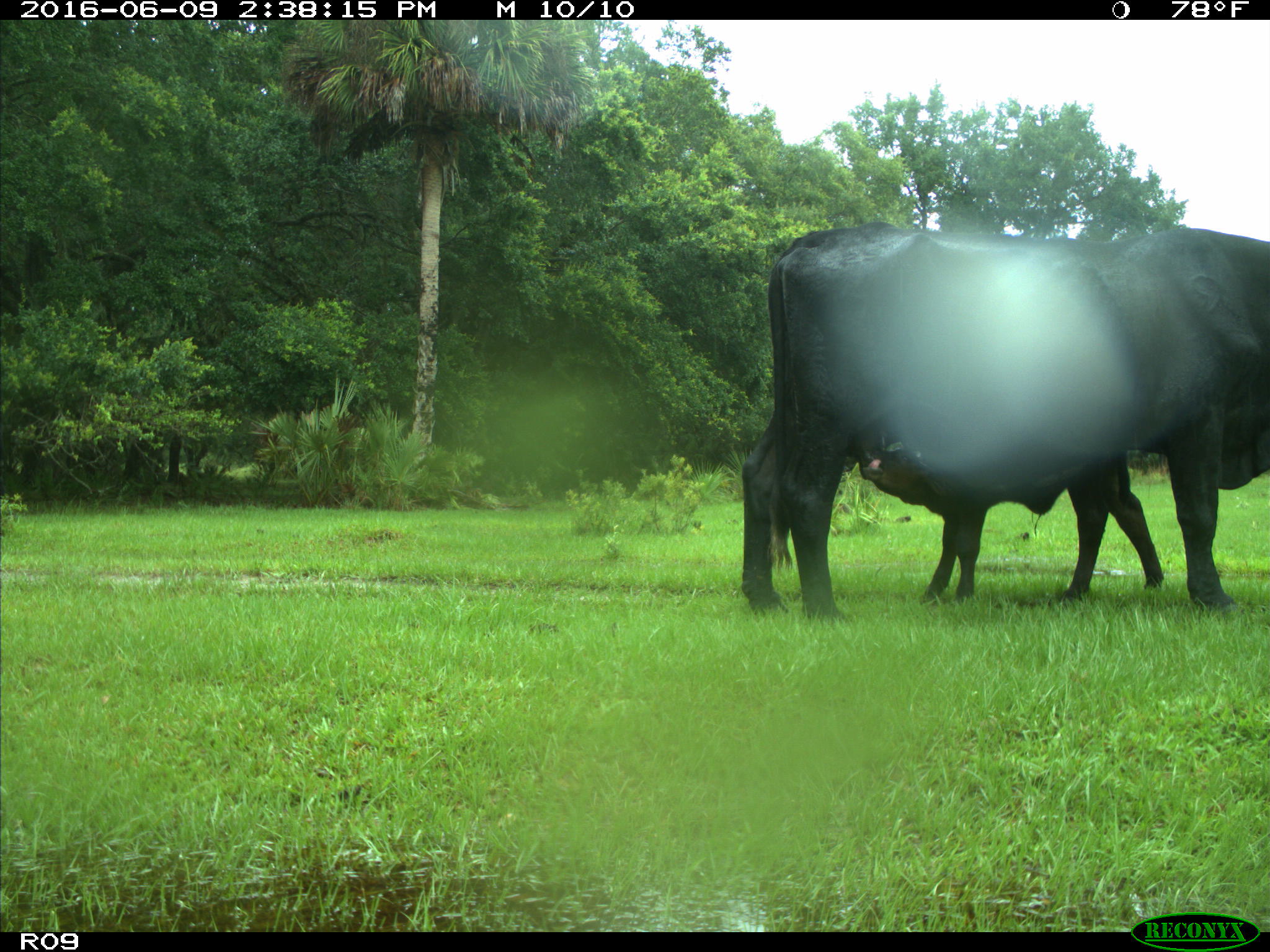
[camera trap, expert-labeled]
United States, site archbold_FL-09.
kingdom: Animalia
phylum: Chordata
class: Mammalia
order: Artiodactyla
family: Bovidae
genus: Bos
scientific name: Bos taurus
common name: domestic cow